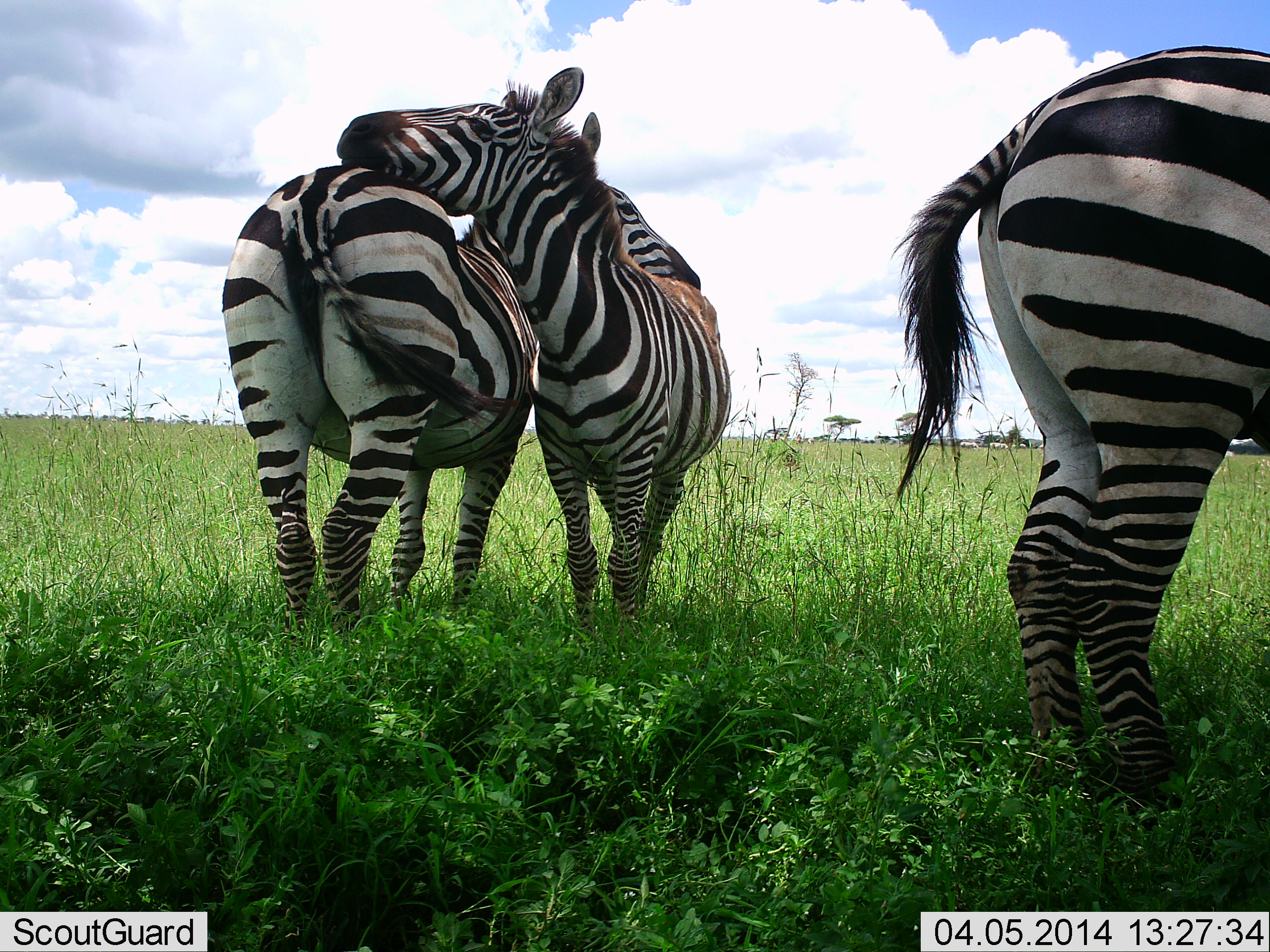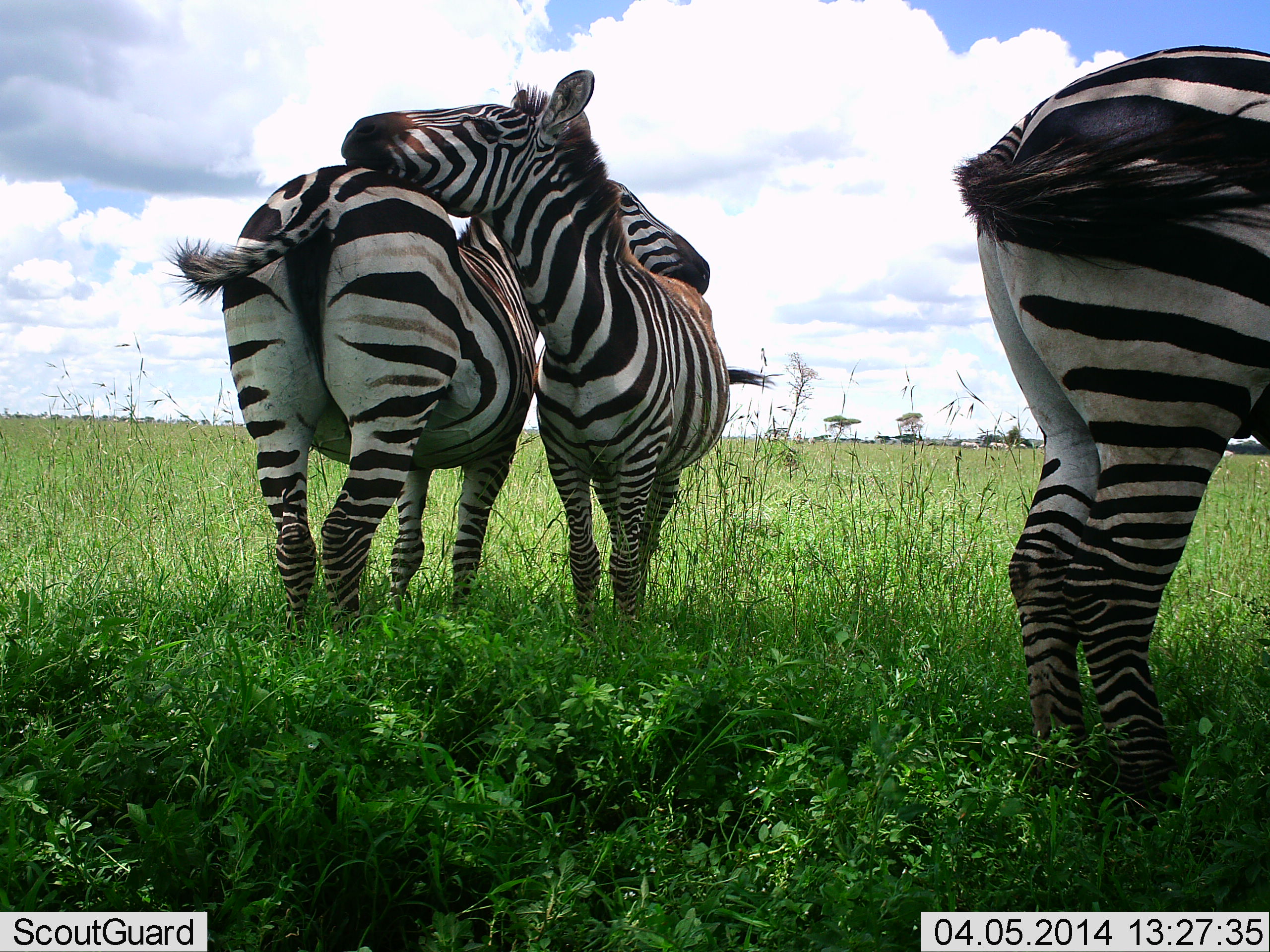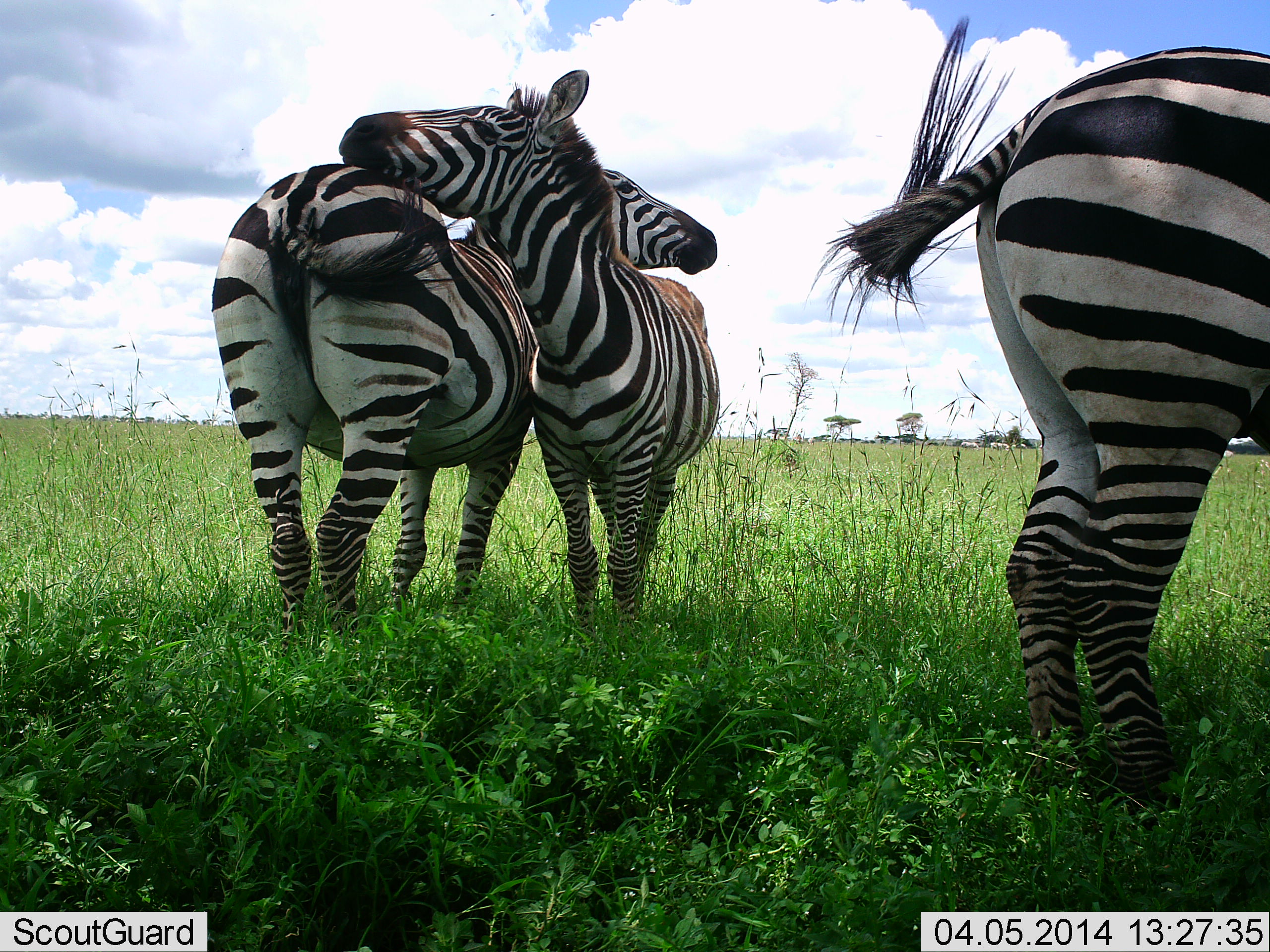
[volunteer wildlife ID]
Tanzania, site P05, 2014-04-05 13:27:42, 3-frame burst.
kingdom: Animalia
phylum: Chordata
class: Mammalia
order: Perissodactyla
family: Equidae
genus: Equus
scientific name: Equus quagga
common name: plains zebra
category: zebra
Zebra (plains zebra) (Equus quagga), count 3. Behavior (volunteer vote fractions): standing 100%, resting 0%, moving 0%, interacting 60%. Young present (vote fraction): 0%. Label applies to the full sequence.